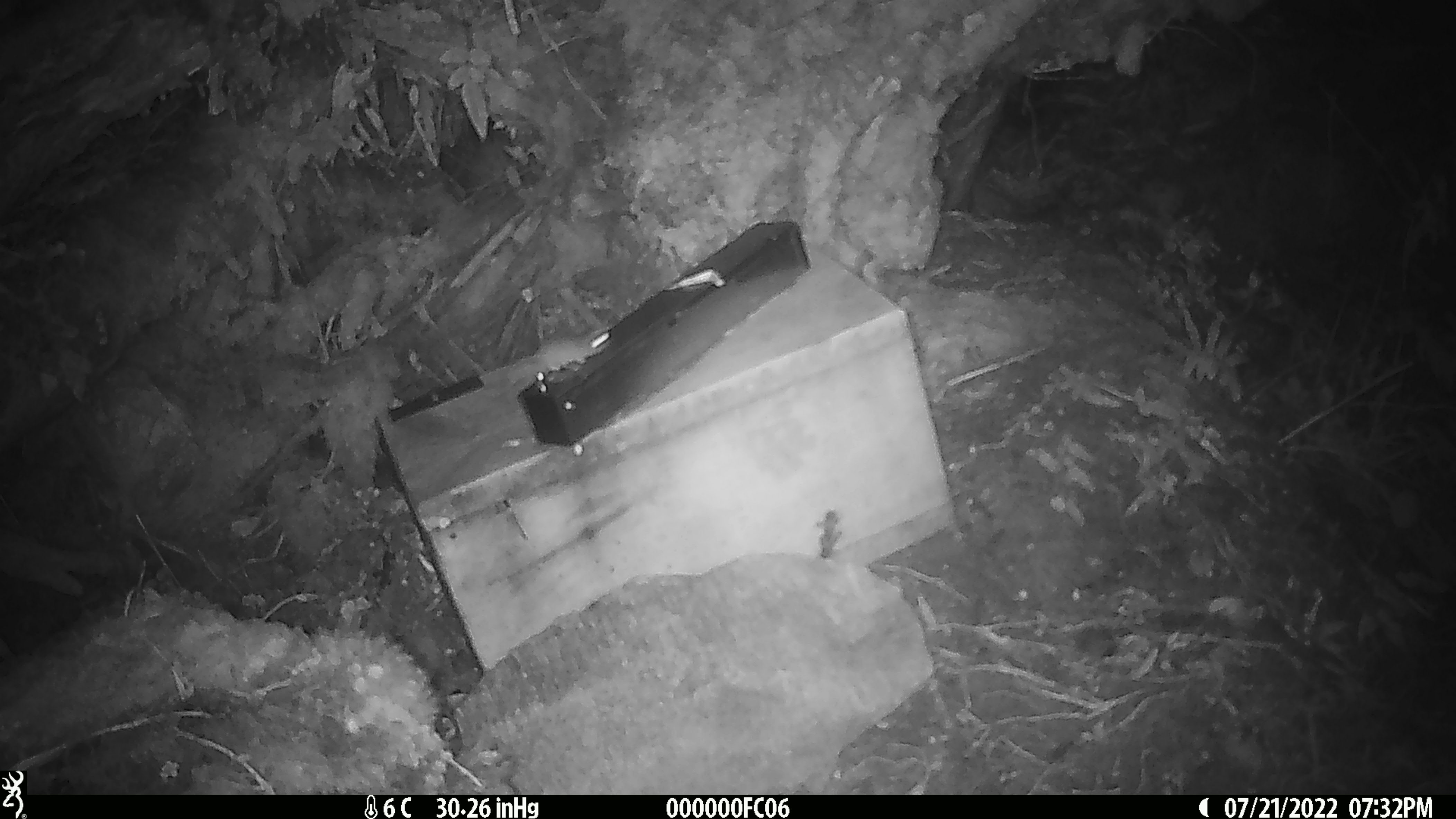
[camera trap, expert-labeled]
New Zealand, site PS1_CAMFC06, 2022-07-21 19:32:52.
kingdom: Animalia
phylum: Chordata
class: Mammalia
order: Rodentia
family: Muridae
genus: Mus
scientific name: Mus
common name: mouse